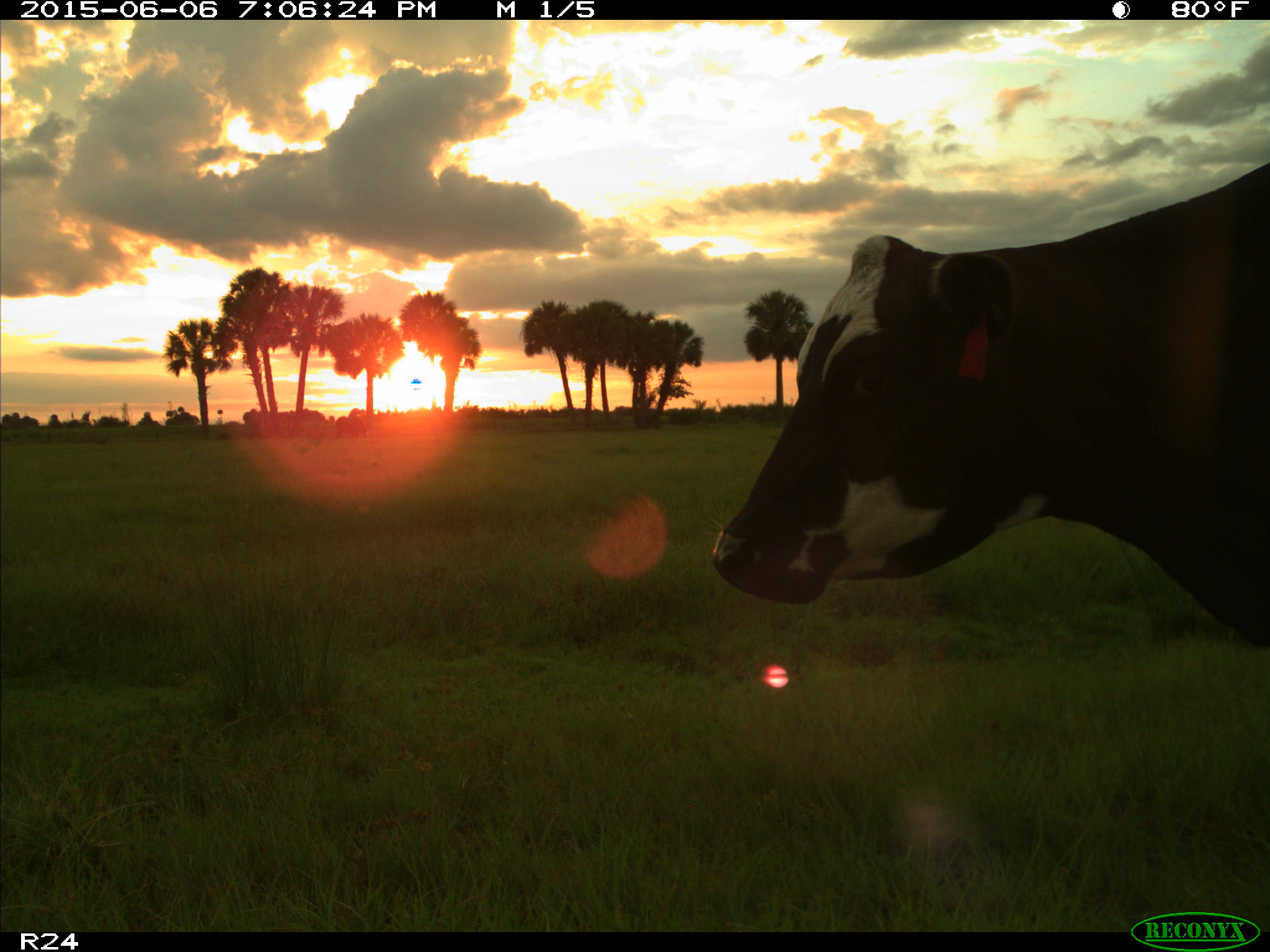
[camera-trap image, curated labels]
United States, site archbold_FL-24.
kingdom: Animalia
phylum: Chordata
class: Mammalia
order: Artiodactyla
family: Bovidae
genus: Bos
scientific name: Bos taurus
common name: domestic cow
Bos taurus (domestic cow).